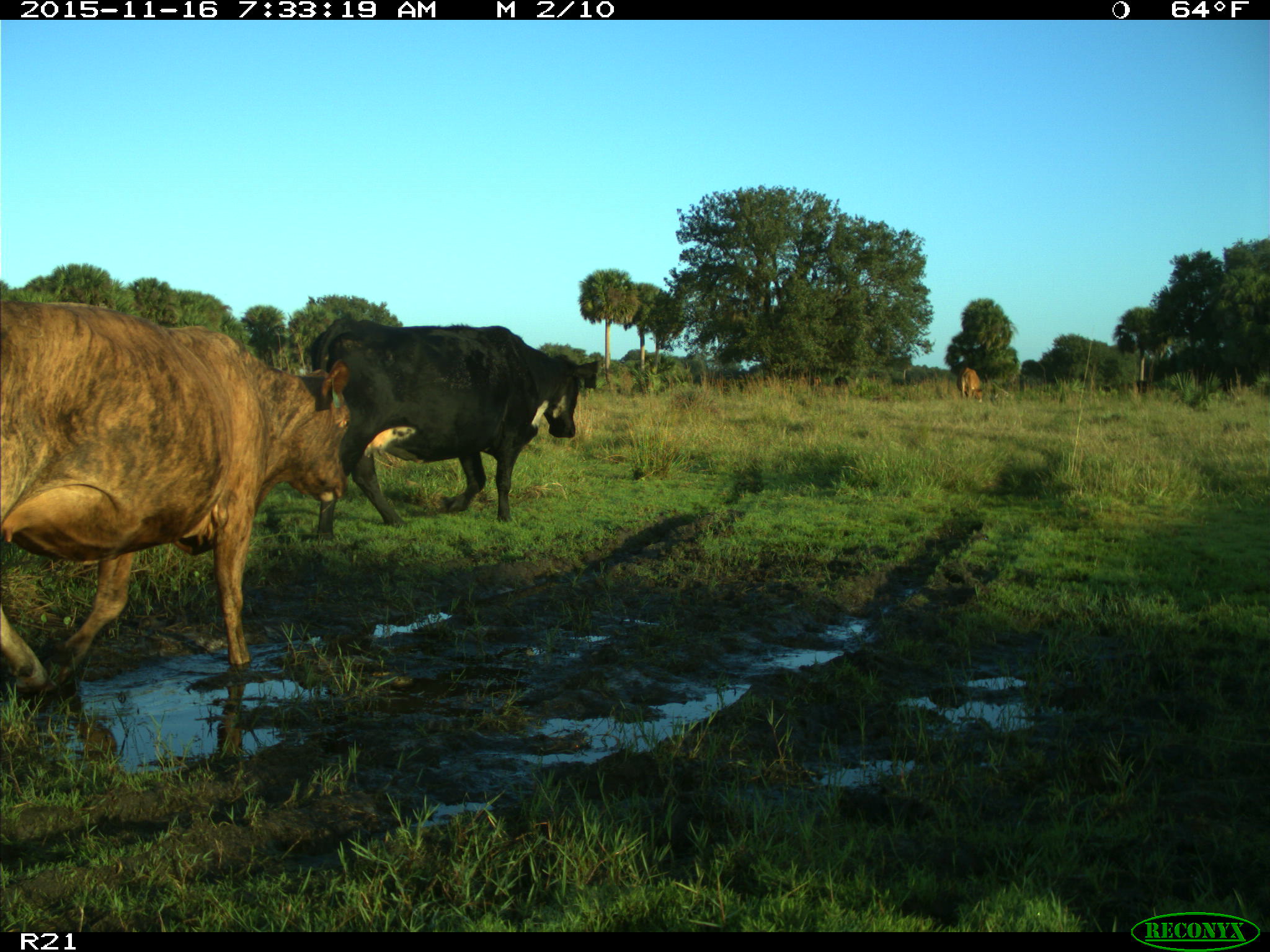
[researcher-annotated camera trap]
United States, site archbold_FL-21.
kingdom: Animalia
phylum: Chordata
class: Mammalia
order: Artiodactyla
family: Bovidae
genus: Bos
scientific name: Bos taurus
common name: domestic cow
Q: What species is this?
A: Bos taurus (domestic cow).